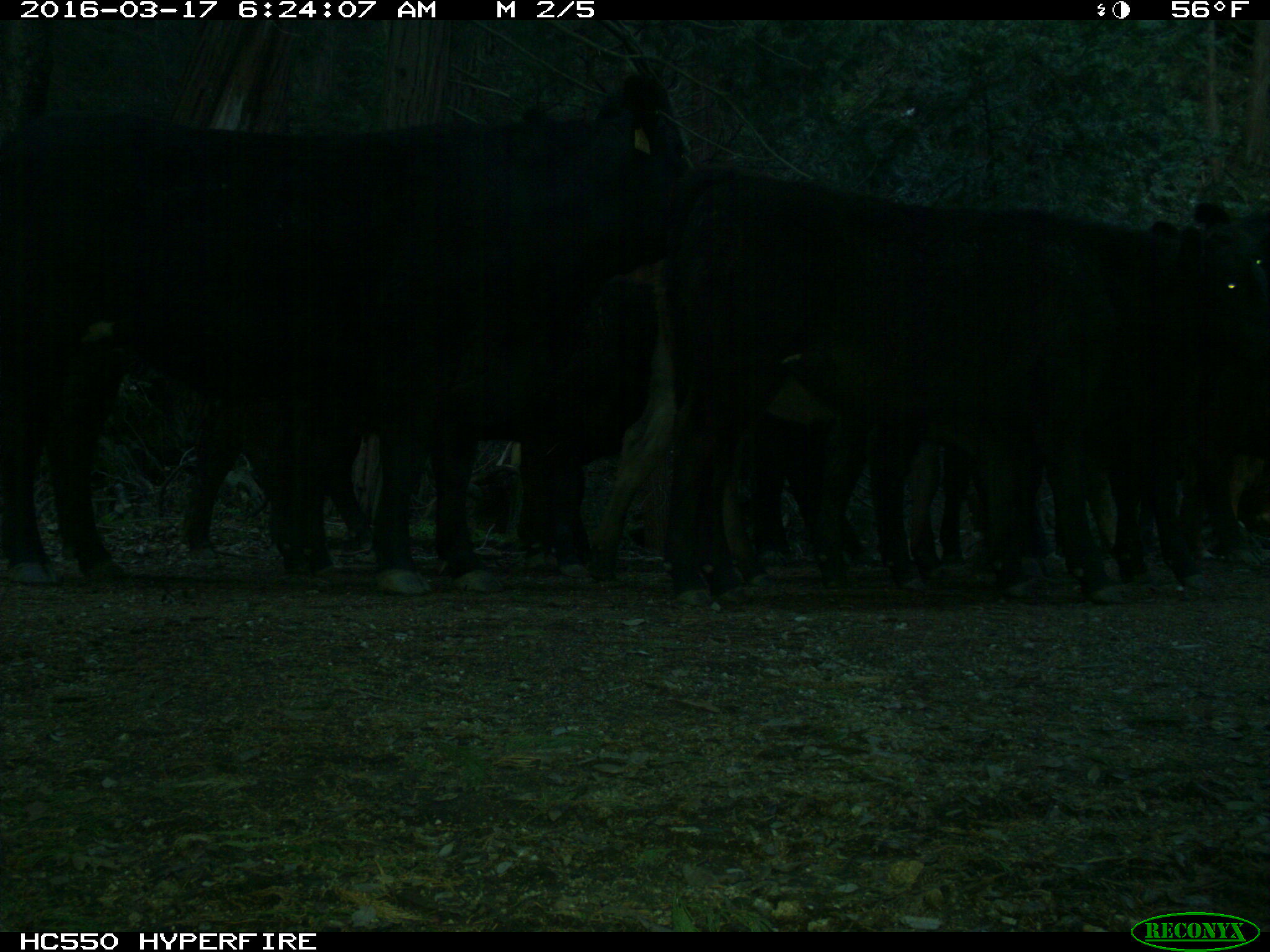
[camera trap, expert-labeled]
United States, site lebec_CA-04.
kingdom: Animalia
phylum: Chordata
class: Mammalia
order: Artiodactyla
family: Bovidae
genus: Bos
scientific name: Bos taurus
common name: domestic cow